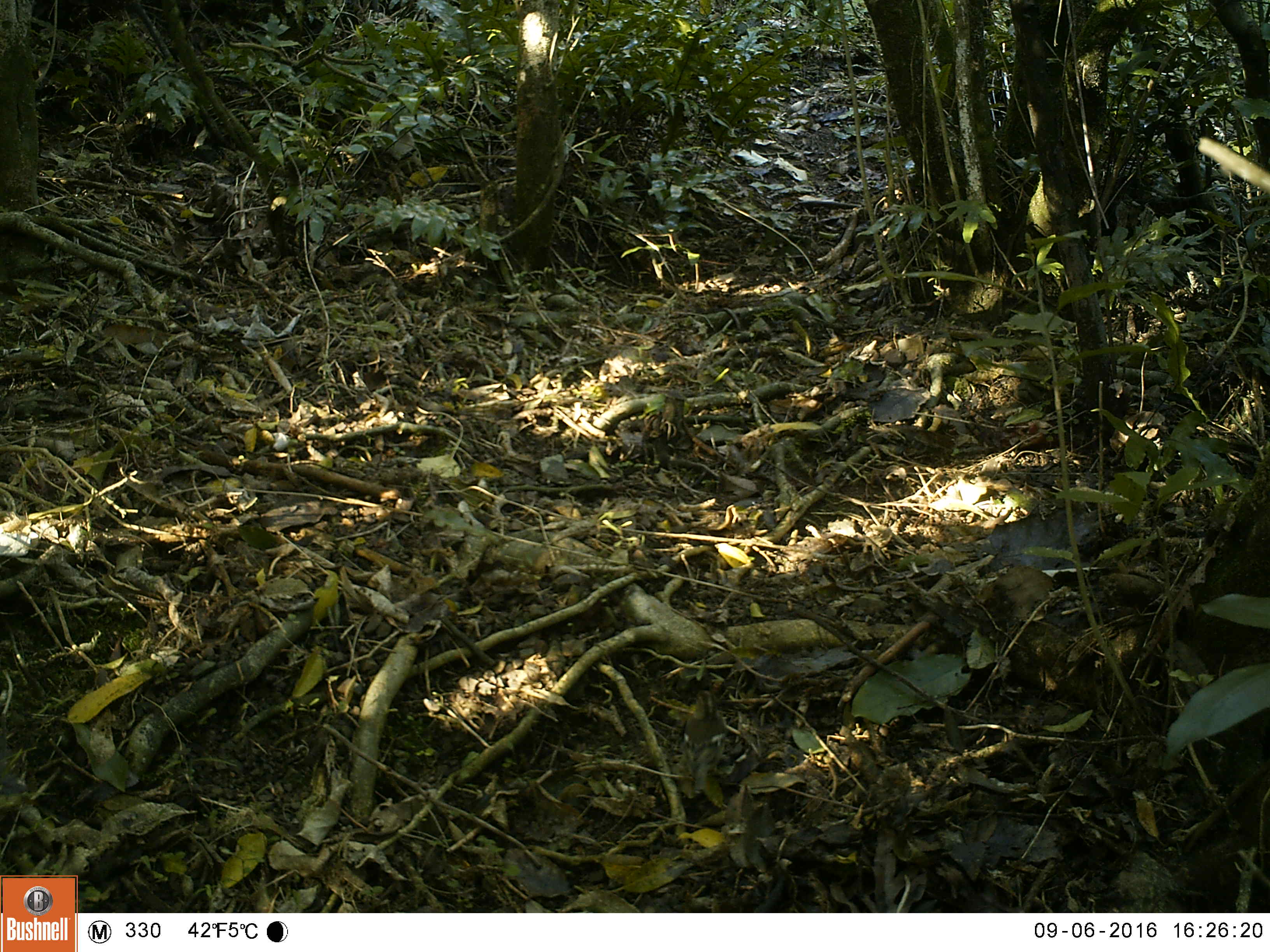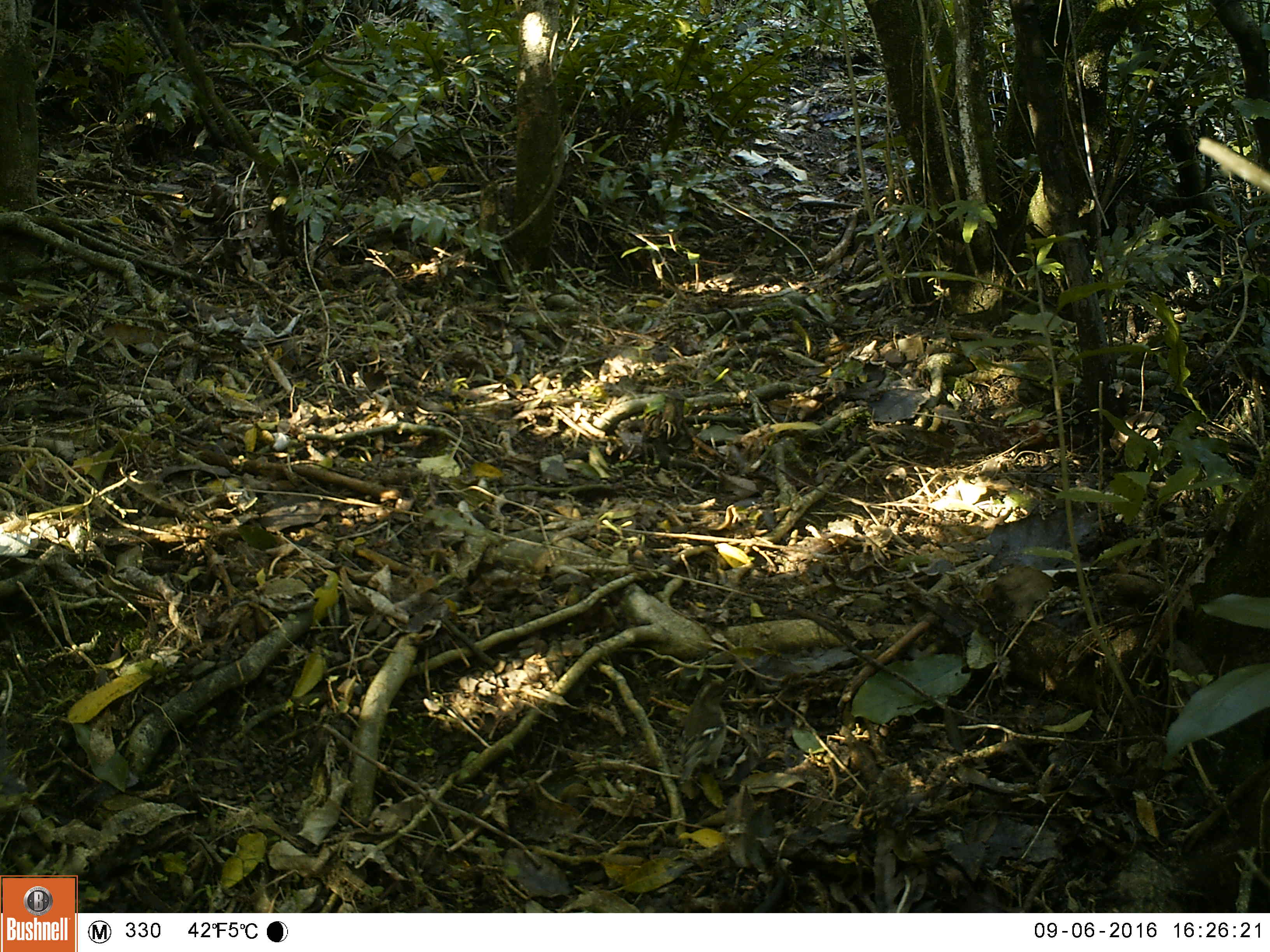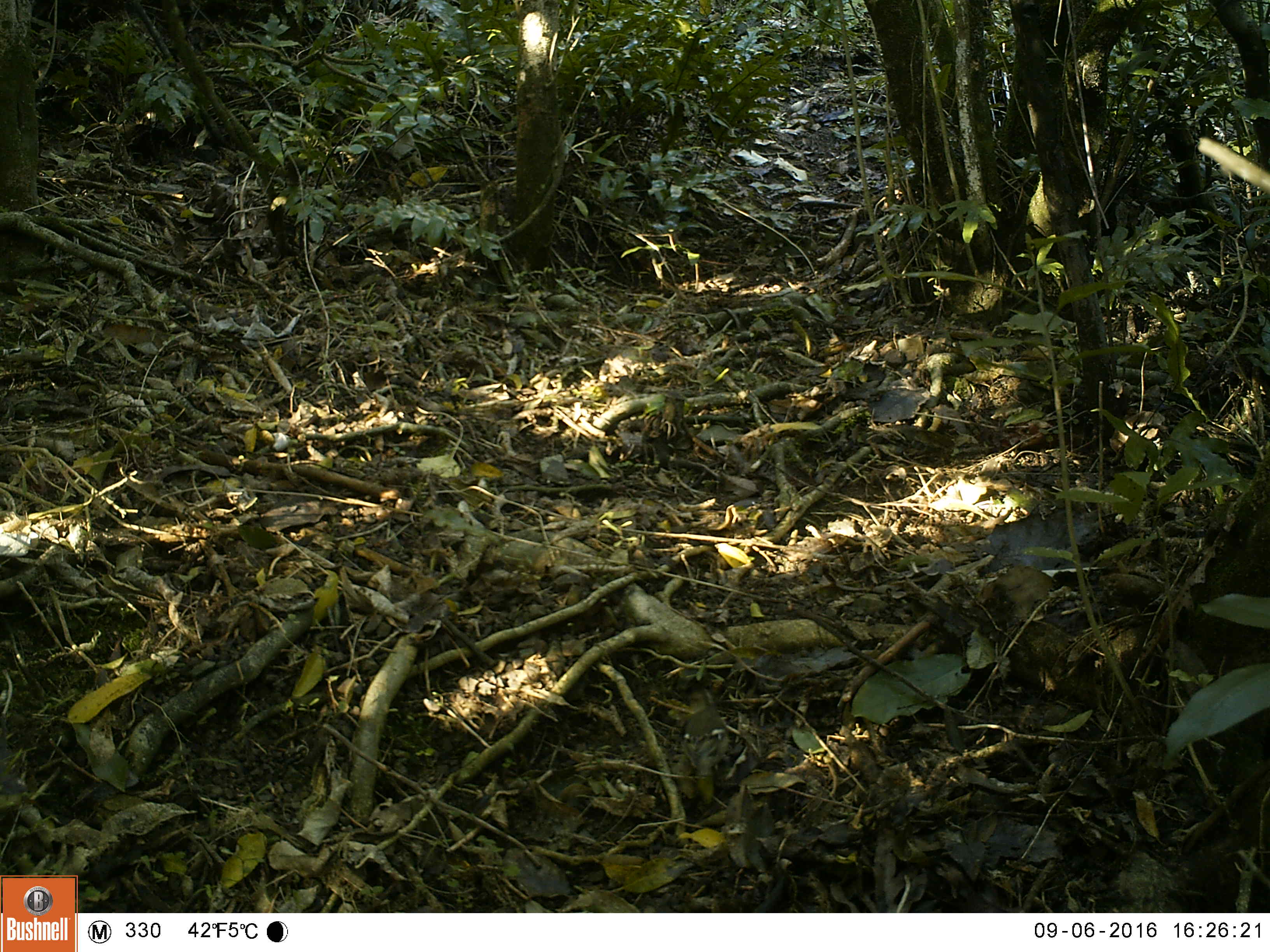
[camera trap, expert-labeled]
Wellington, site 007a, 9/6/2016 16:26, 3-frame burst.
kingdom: Animalia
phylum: Chordata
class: Aves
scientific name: Aves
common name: bird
Bird (Aves).